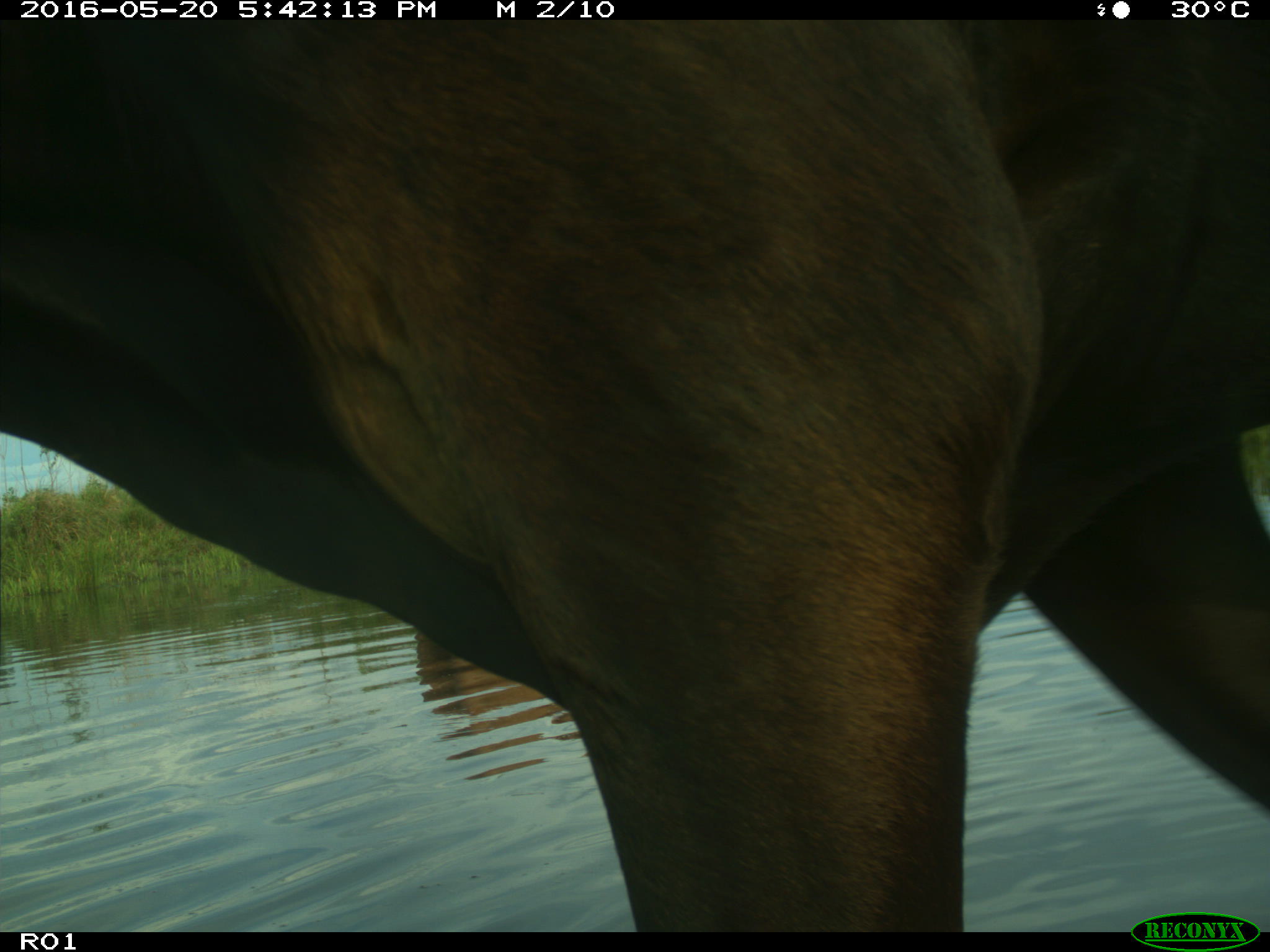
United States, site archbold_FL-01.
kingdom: Animalia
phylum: Chordata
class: Mammalia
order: Artiodactyla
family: Bovidae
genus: Bos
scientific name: Bos taurus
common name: domestic cow